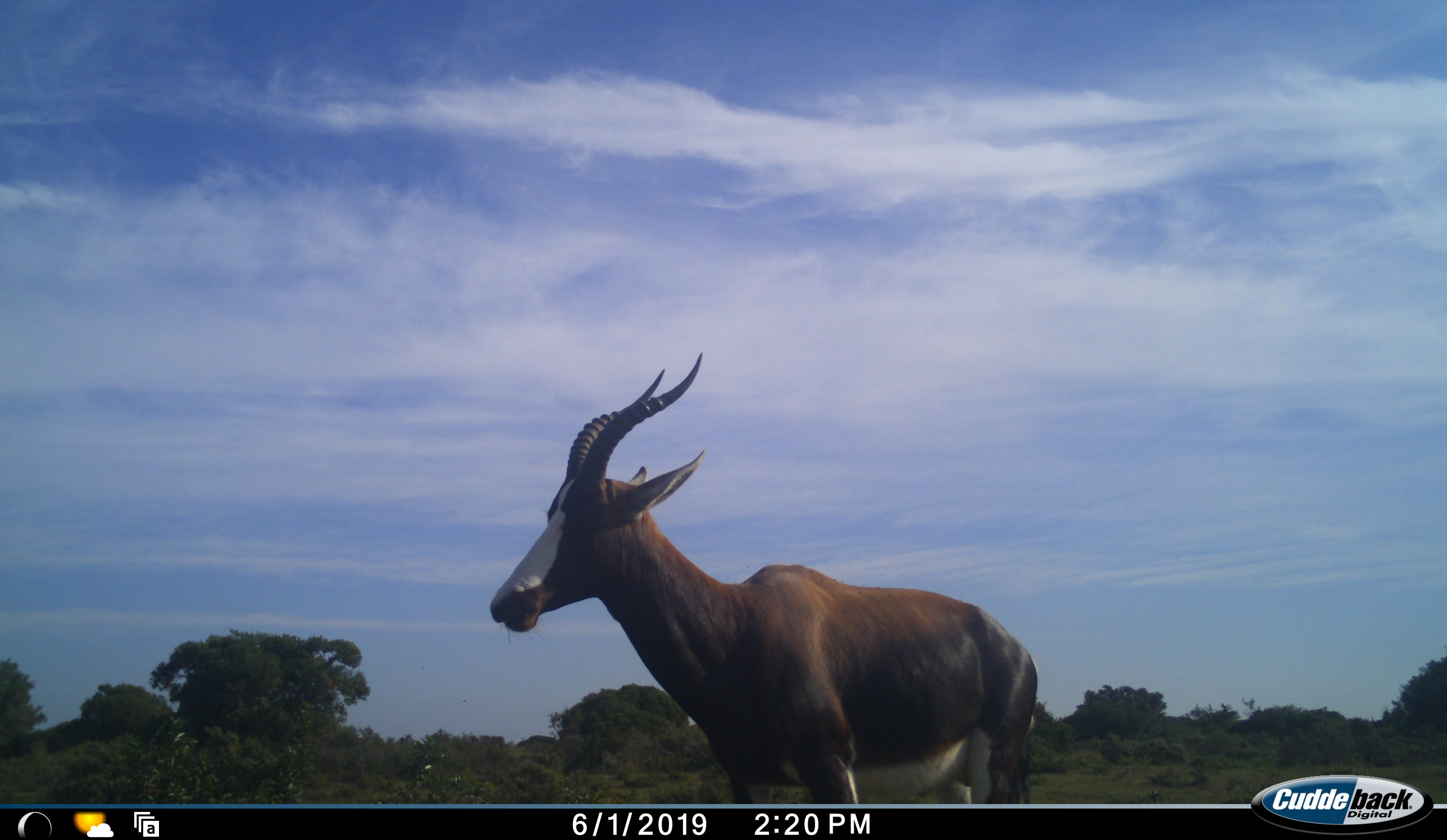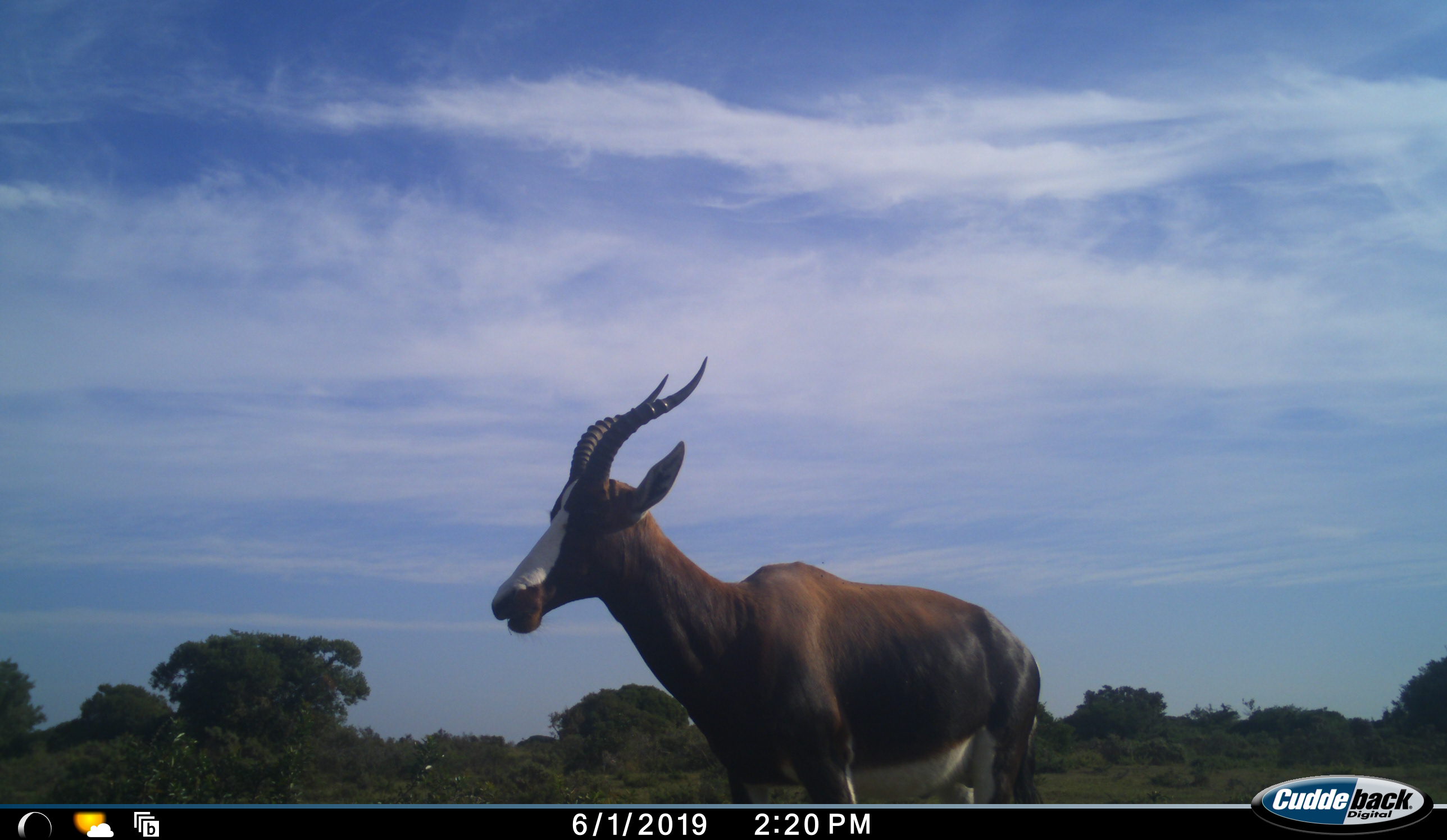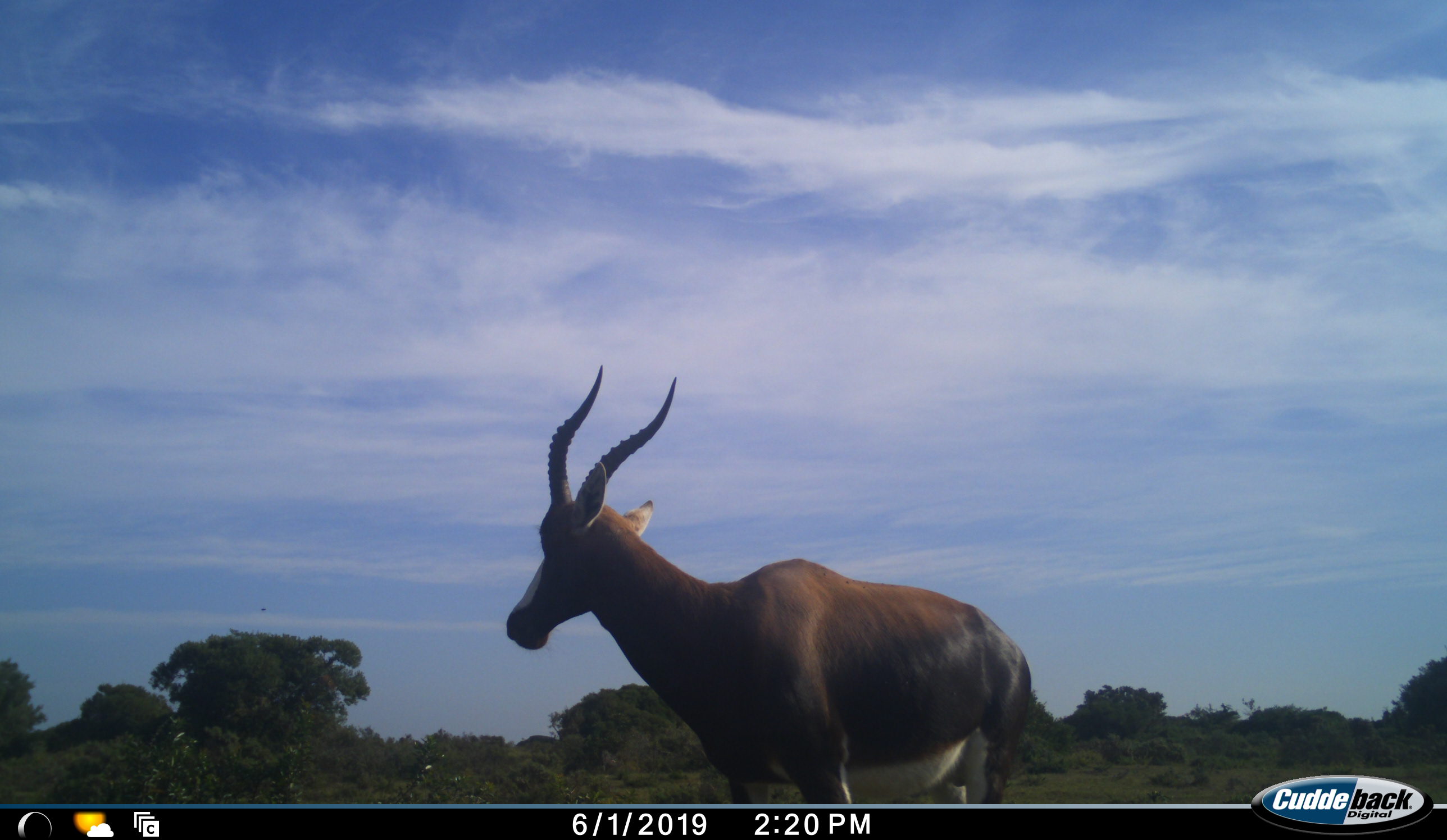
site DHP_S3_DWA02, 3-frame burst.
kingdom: Animalia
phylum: Chordata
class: Mammalia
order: Artiodactyla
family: Bovidae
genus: Damaliscus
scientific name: Damaliscus pygargus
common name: bontebok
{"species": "bontebok (Damaliscus pygargus)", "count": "1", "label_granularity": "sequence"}